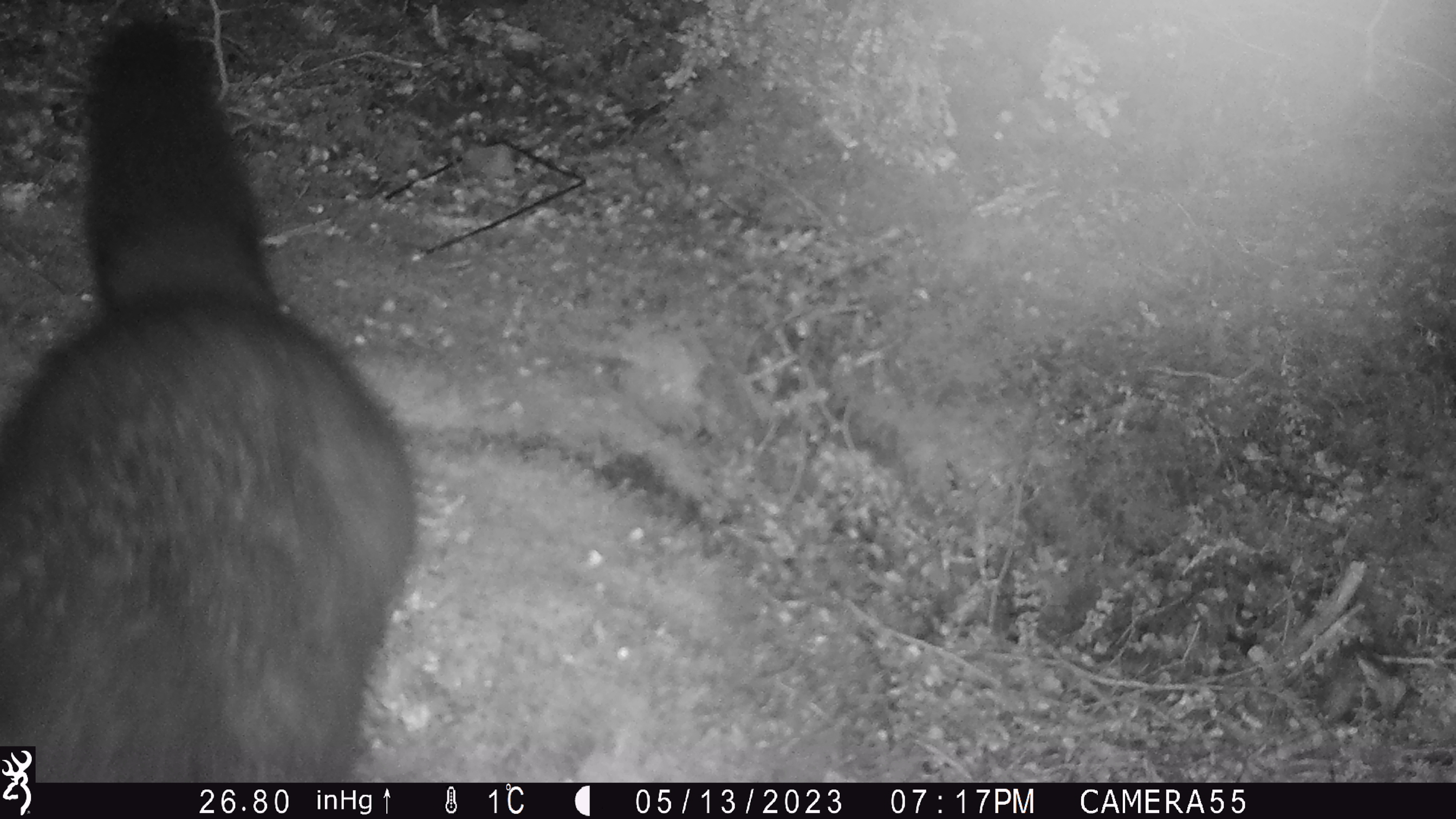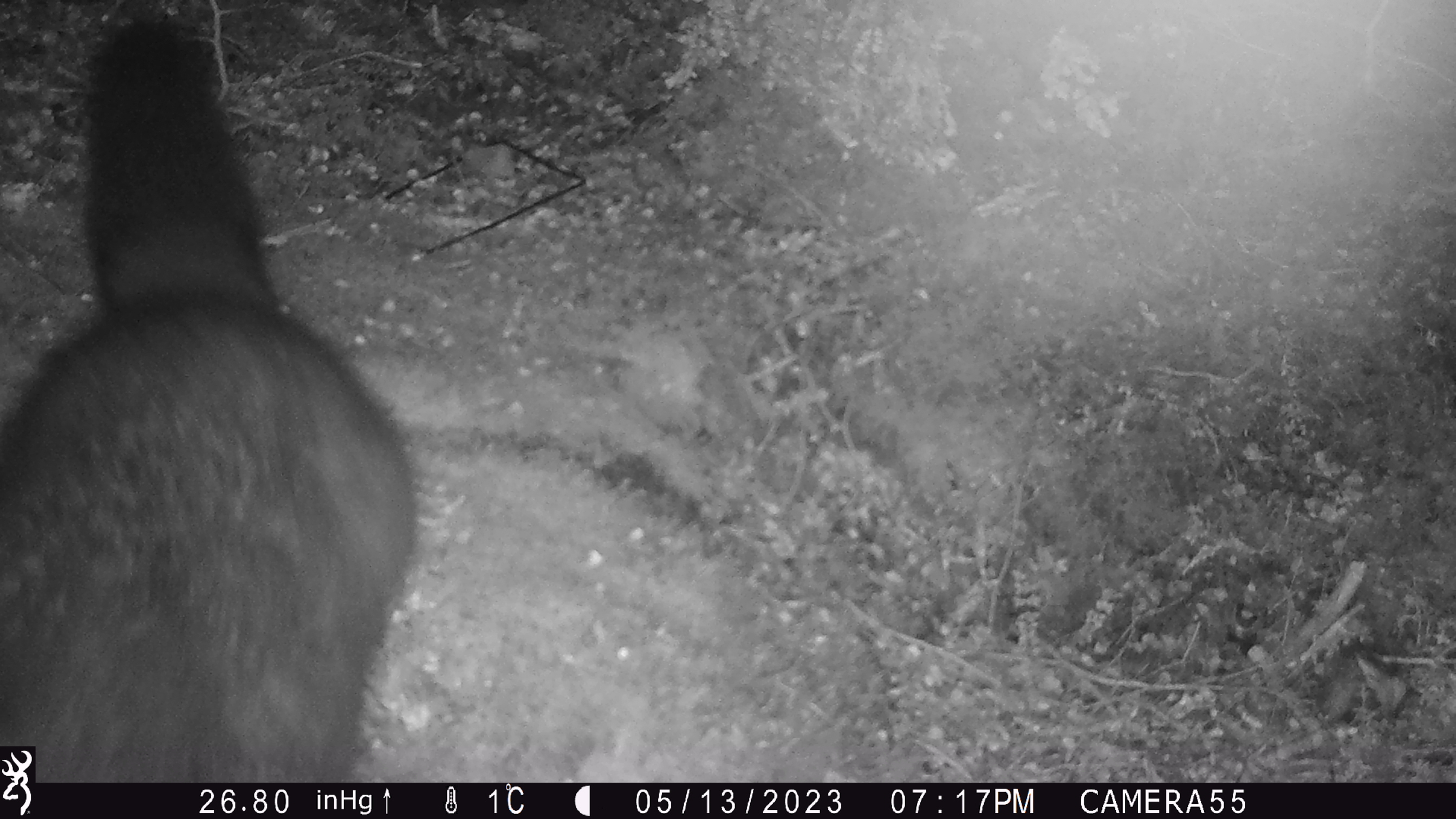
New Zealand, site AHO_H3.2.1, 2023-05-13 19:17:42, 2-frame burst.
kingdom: Animalia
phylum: Chordata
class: Mammalia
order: Diprotodontia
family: Phalangeridae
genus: Trichosurus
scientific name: Trichosurus vulpecula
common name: common brushtail possum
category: possum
Possum (common brushtail possum) (Trichosurus vulpecula).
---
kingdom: Animalia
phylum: Chordata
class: Mammalia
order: Carnivora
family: Mustelidae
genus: Mustela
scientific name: Mustela erminea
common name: stoat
Stoat (Mustela erminea).